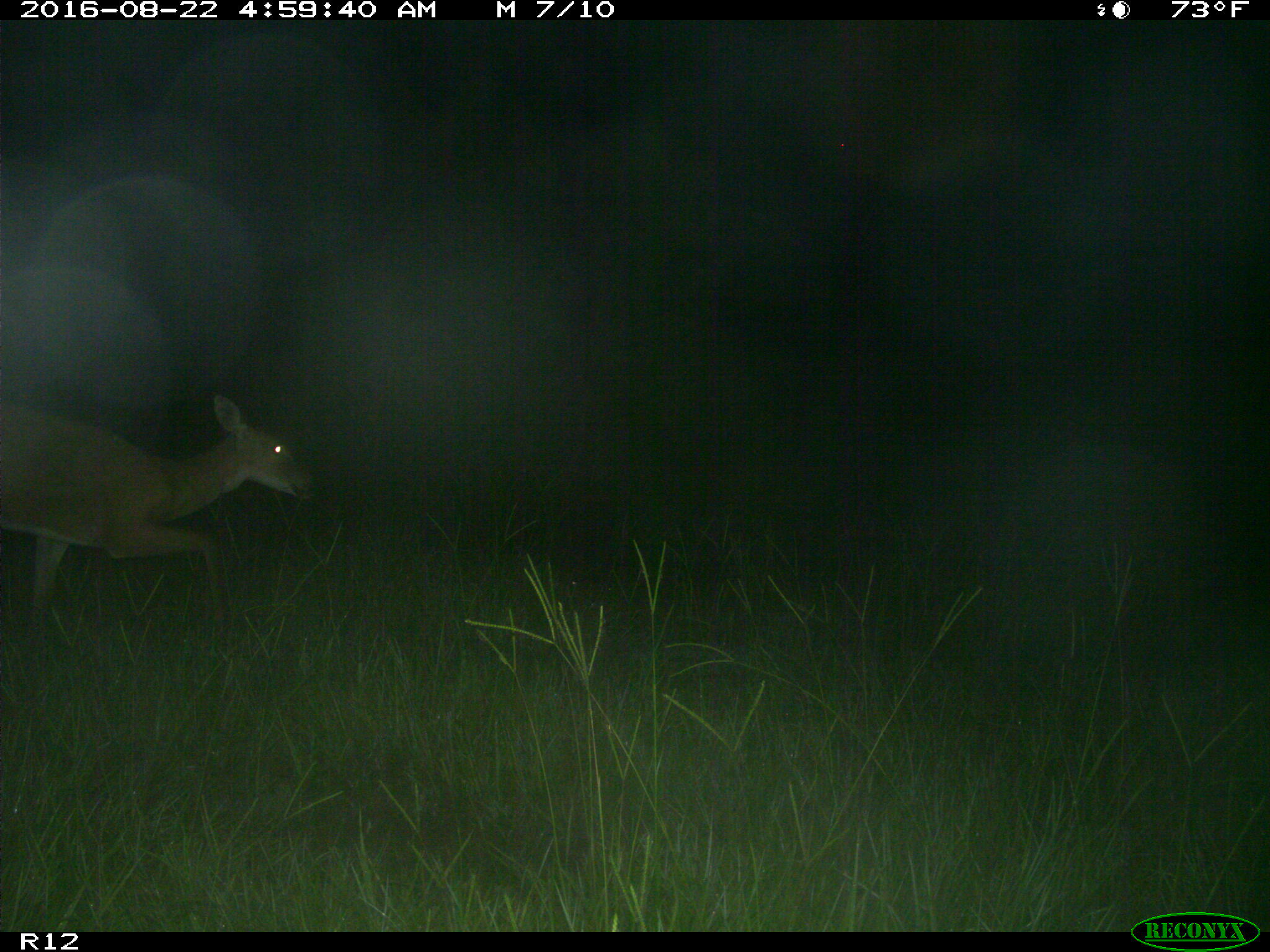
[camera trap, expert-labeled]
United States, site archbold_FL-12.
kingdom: Animalia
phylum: Chordata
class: Mammalia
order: Artiodactyla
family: Cervidae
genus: Odocoileus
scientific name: Odocoileus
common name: deer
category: unidentified deer